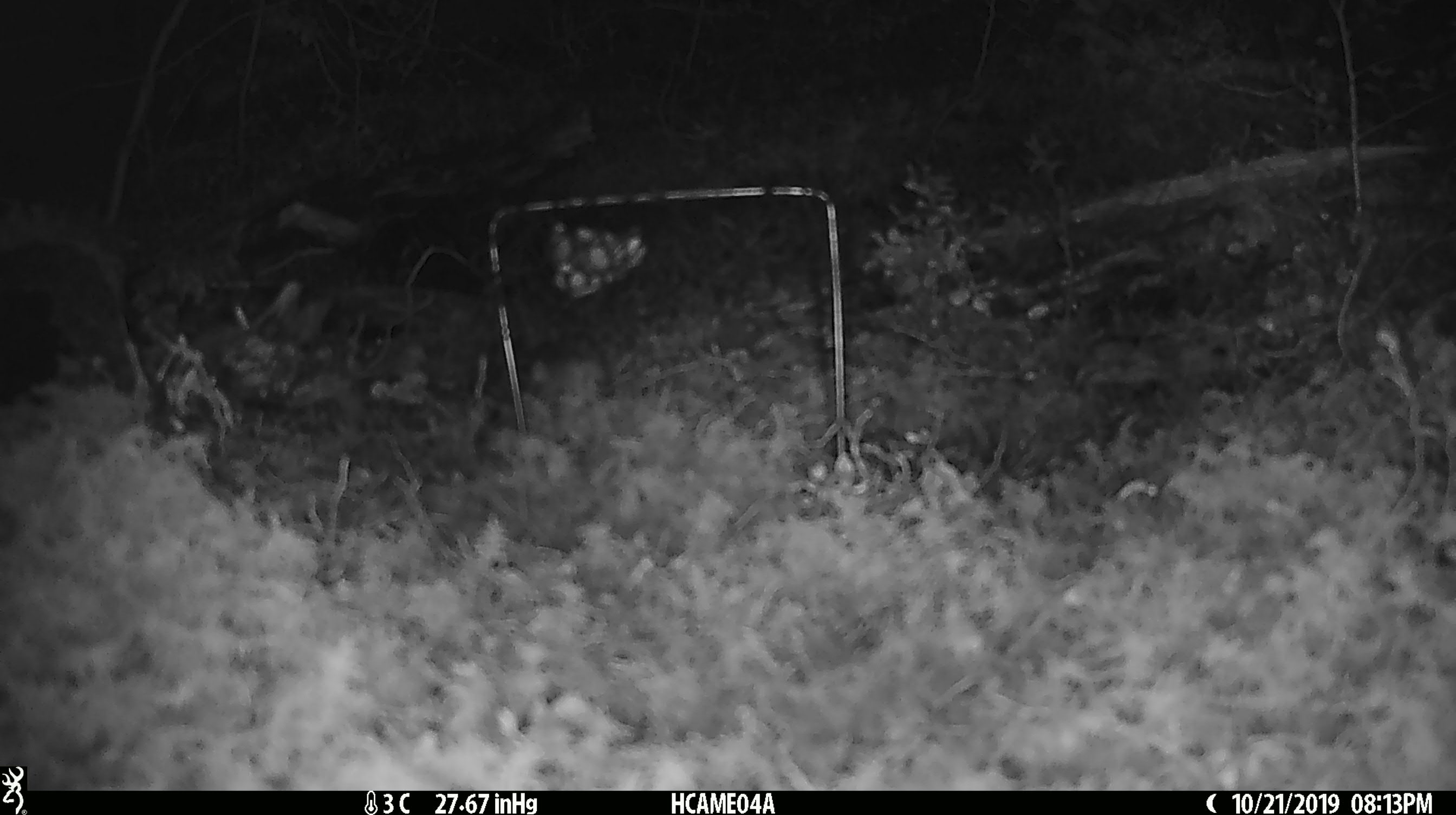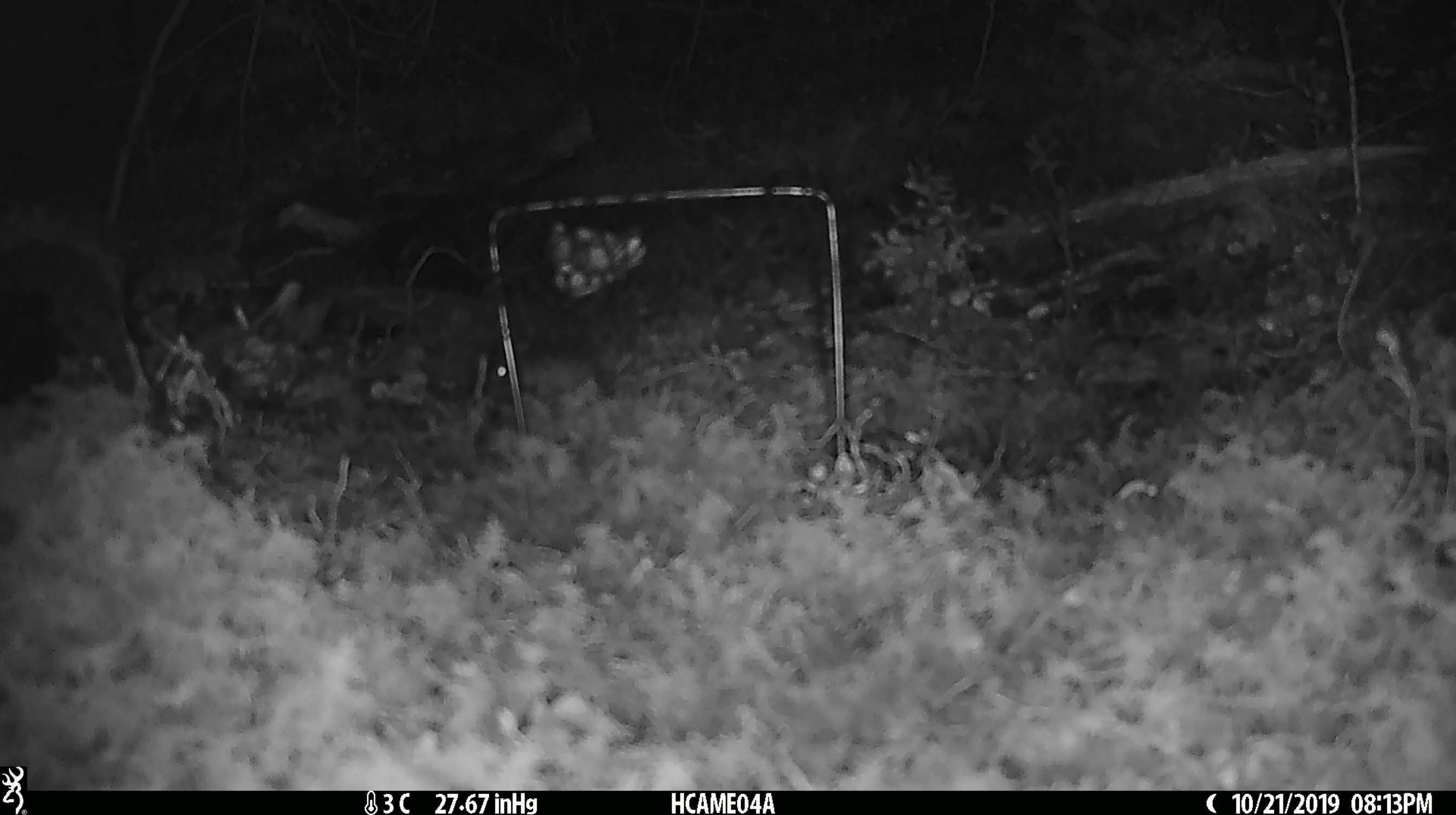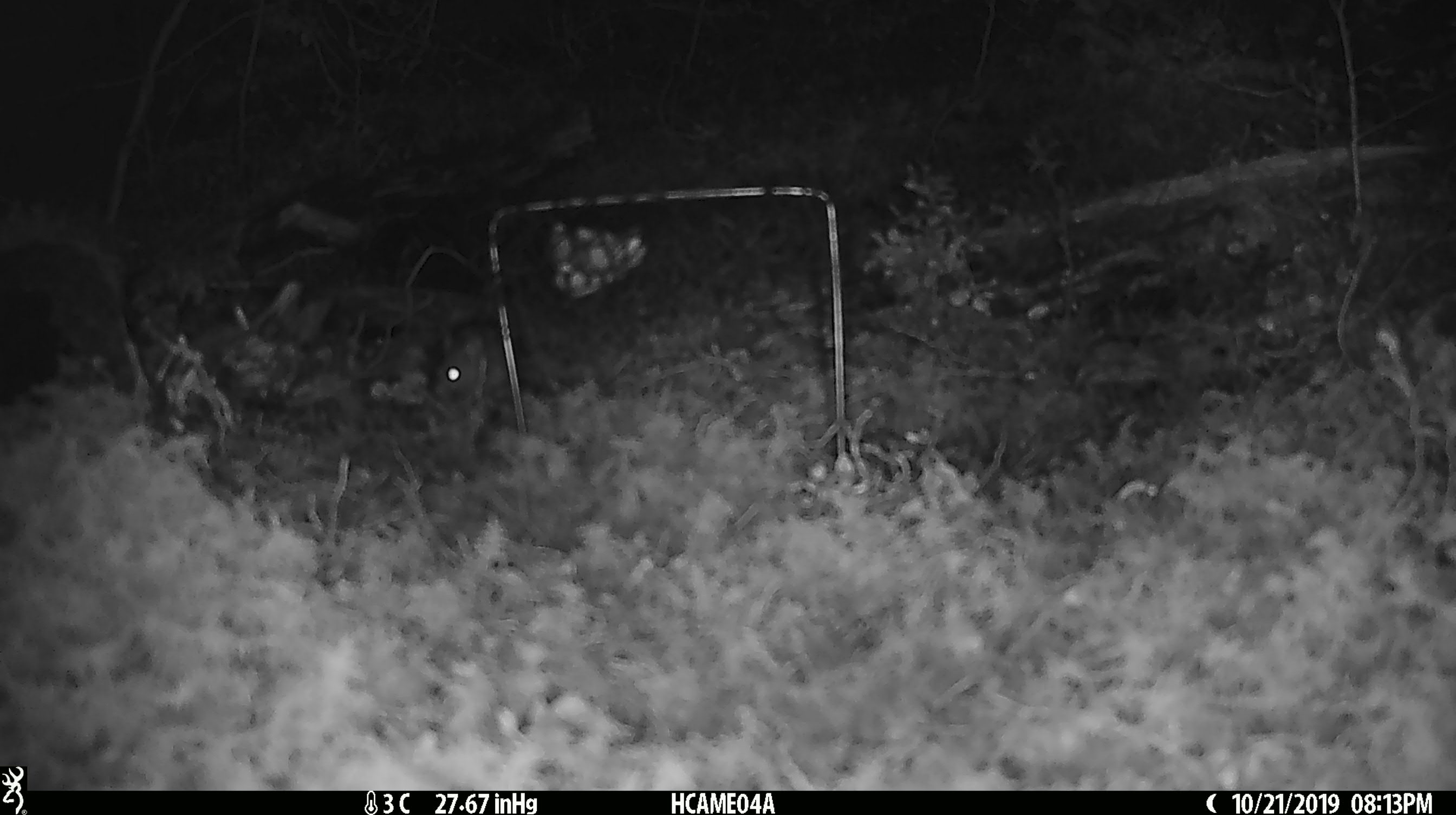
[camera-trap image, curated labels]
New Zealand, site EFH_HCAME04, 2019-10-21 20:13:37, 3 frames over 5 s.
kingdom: Animalia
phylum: Chordata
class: Mammalia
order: Rodentia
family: Muridae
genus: Mus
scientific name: Mus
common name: mouse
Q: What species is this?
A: Mouse (Mus).